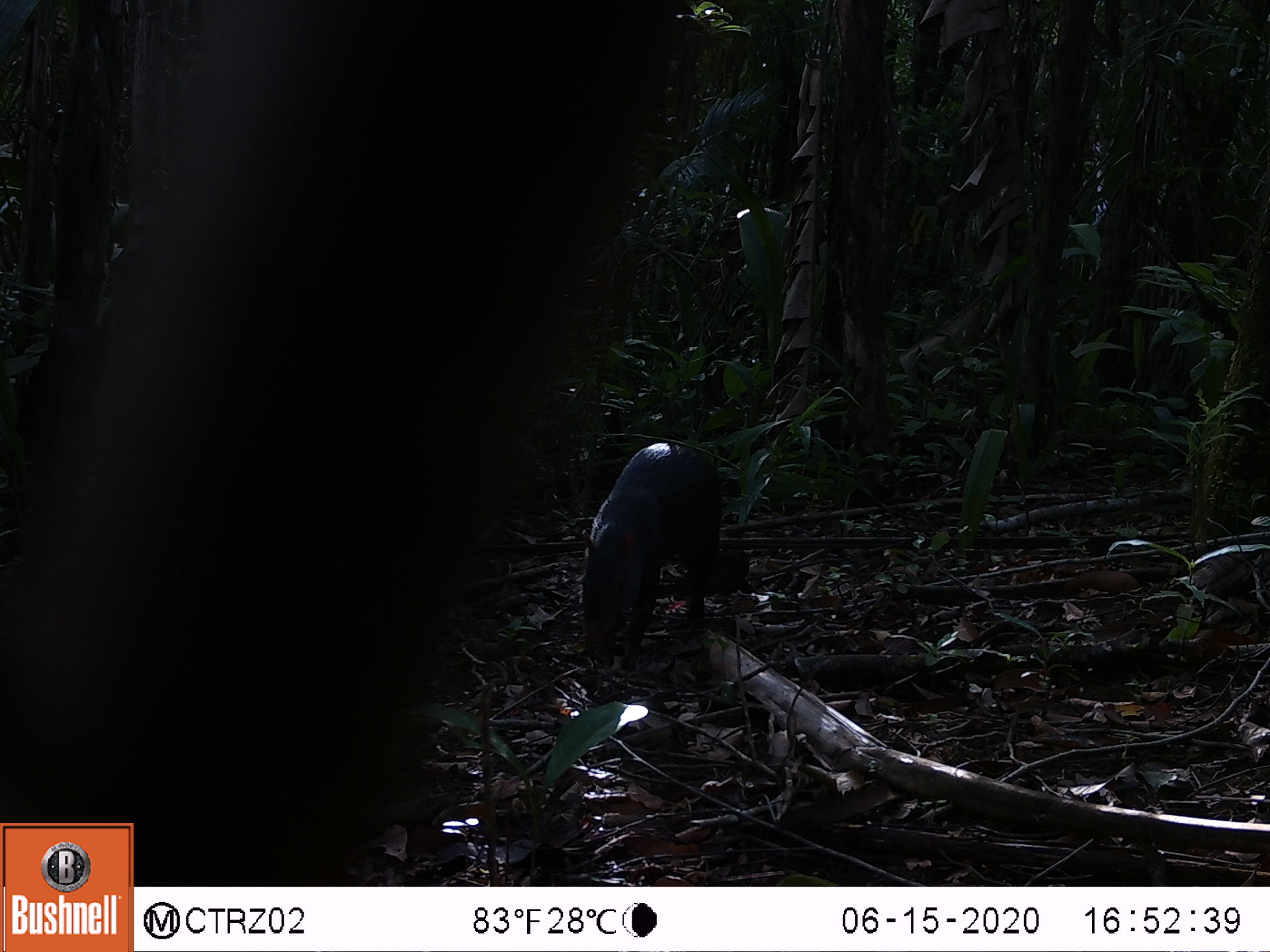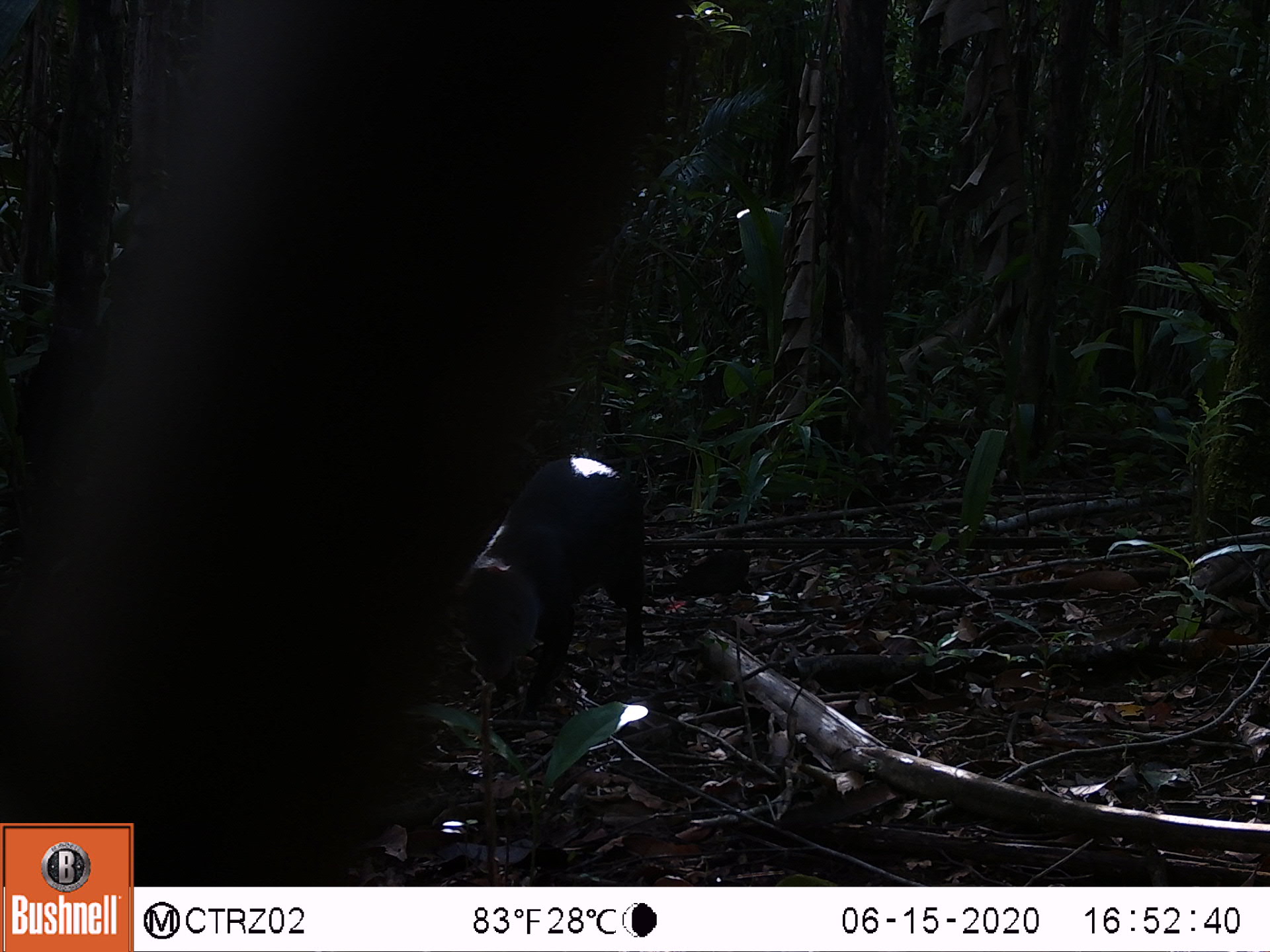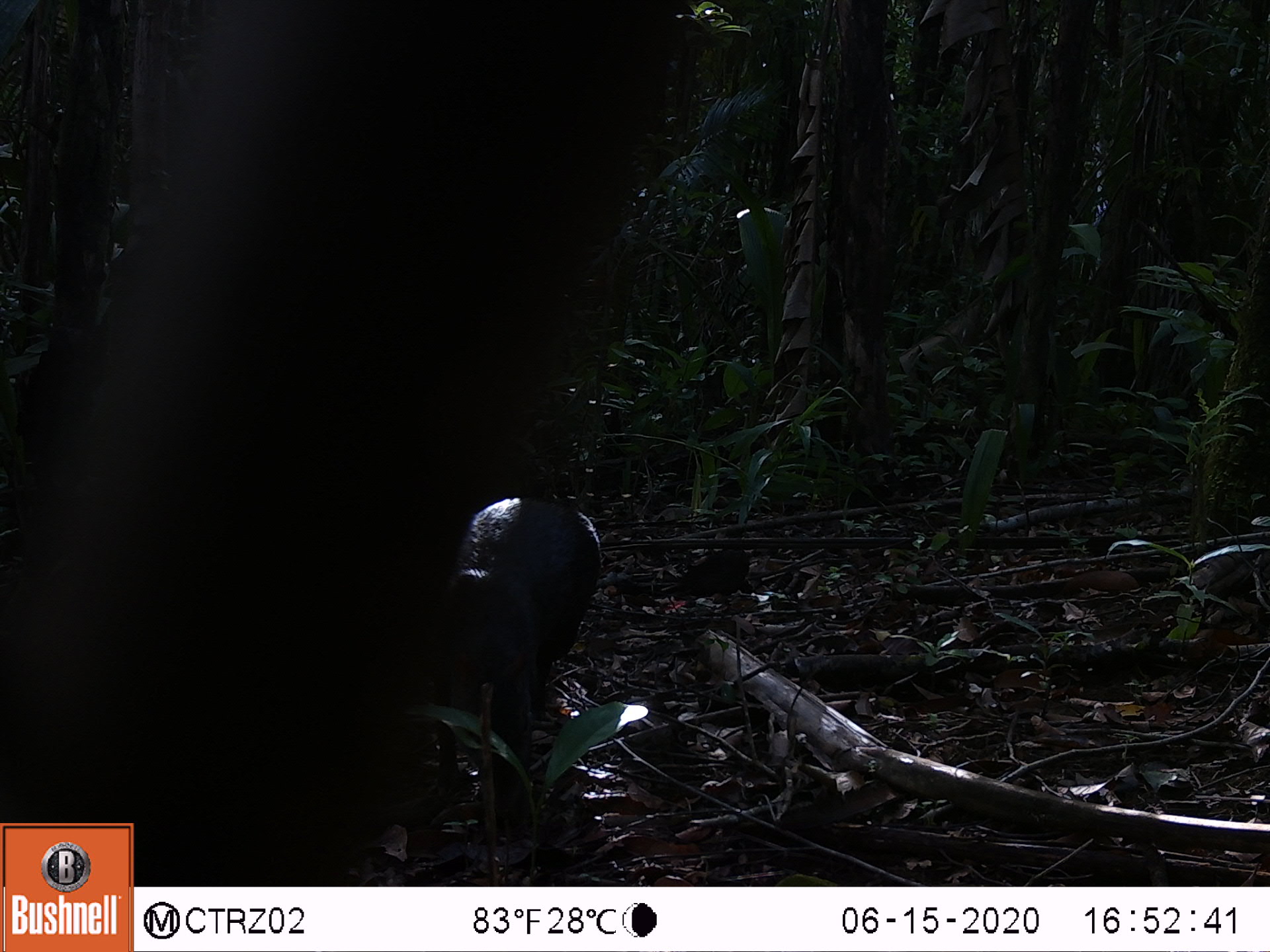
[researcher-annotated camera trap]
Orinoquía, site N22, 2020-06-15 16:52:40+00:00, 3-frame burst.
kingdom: Animalia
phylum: Chordata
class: Mammalia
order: Rodentia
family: Dasyproctidae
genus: Dasyprocta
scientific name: Dasyprocta fuliginosa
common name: black agouti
Black agouti (Dasyprocta fuliginosa).